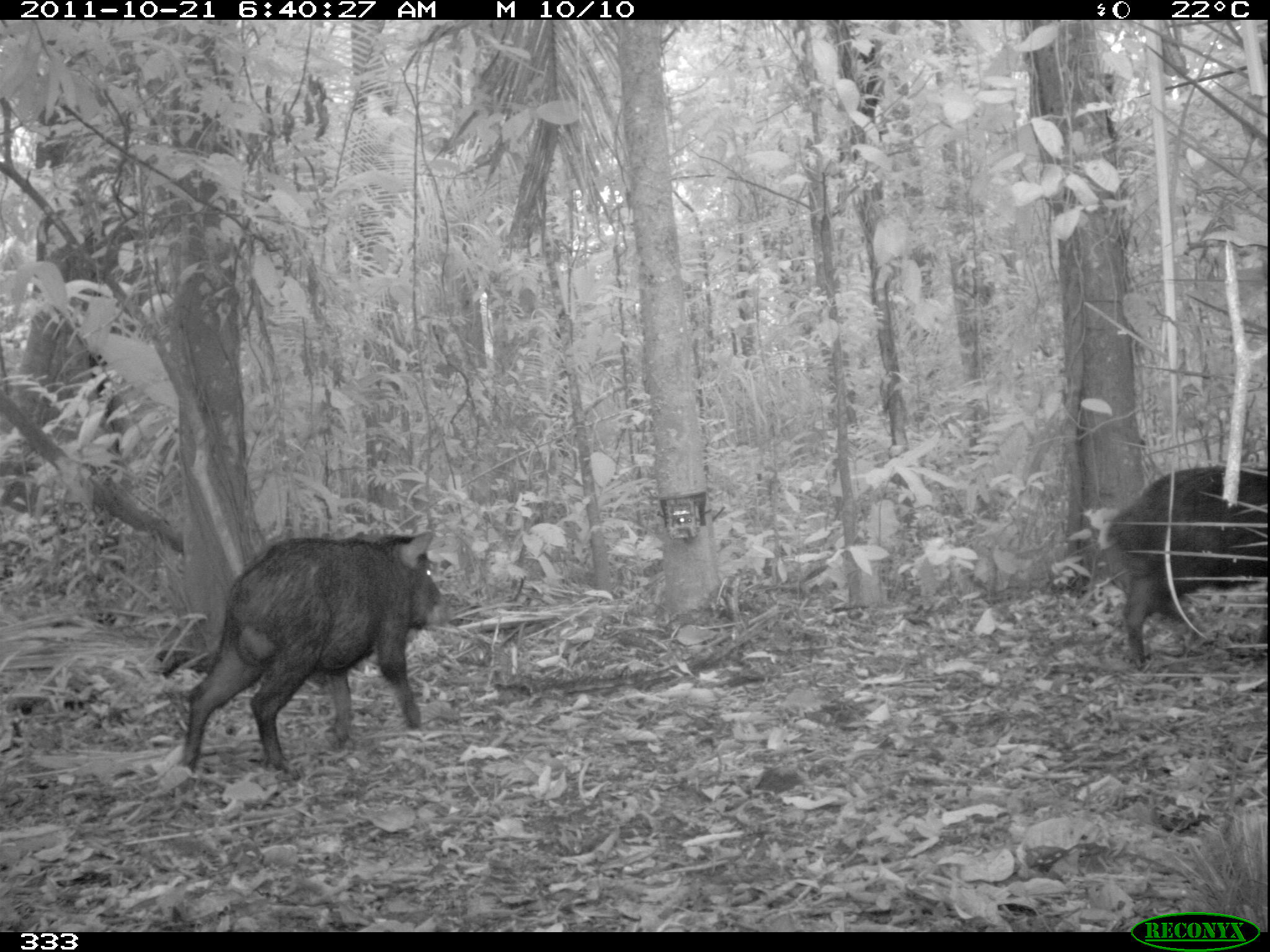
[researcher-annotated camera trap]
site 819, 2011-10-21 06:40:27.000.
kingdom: Animalia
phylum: Chordata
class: Mammalia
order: Artiodactyla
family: Tayassuidae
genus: Tayassu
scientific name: Tayassu pecari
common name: white-lipped peccary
Tayassu pecari (white-lipped peccary).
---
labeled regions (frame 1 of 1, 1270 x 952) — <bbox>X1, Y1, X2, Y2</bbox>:
tayassu pecari: <bbox>174, 528, 444, 783</bbox>; <bbox>1102, 463, 1268, 669</bbox>